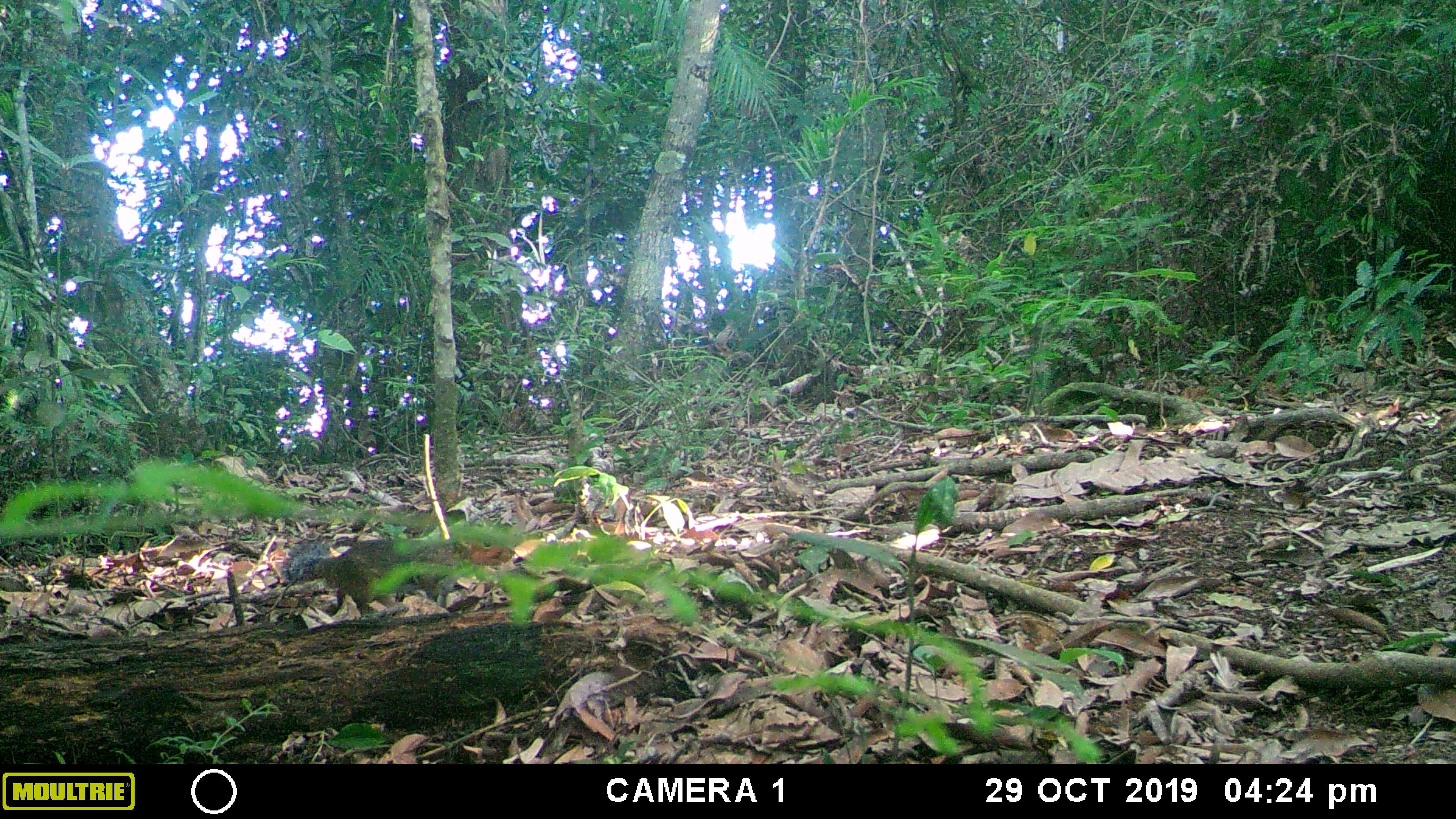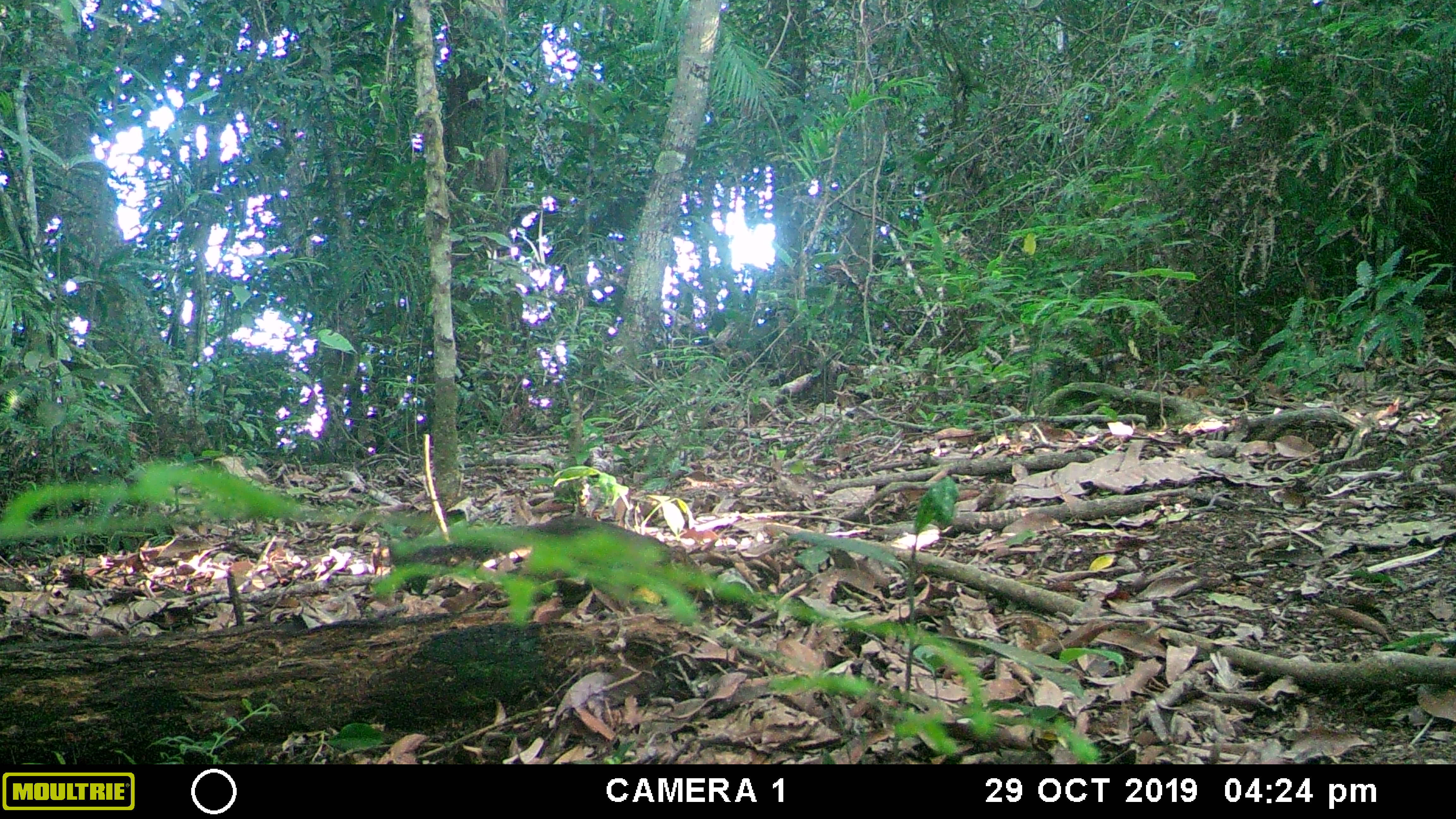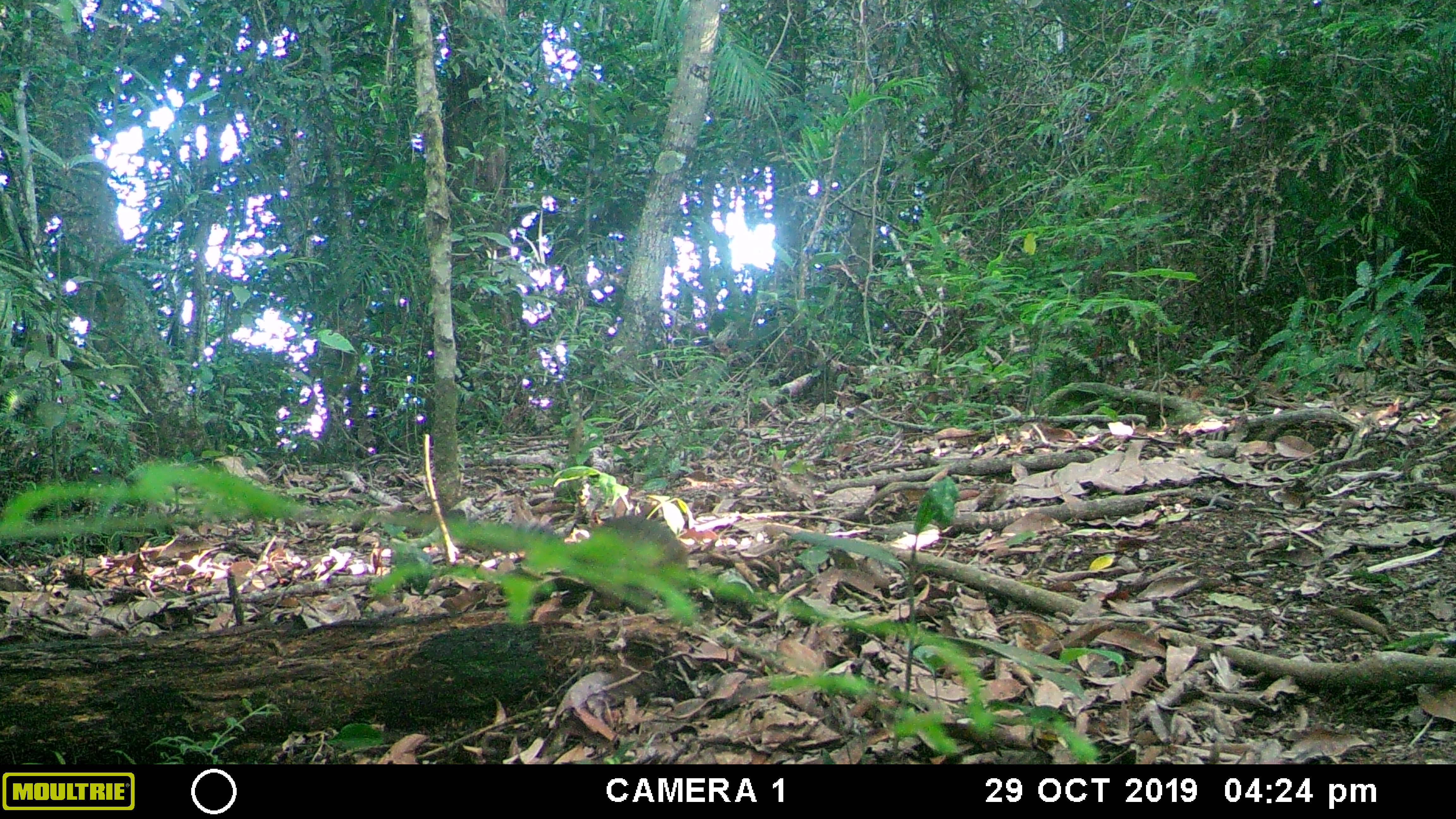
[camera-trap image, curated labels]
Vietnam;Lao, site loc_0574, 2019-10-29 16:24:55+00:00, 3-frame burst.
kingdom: Animalia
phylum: Chordata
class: Mammalia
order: Rodentia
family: Sciuridae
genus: Dremomys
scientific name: Dremomys rufigenis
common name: red-cheeked squirrel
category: red cheeked squirrel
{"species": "red cheeked squirrel (red-cheeked squirrel) (Dremomys rufigenis)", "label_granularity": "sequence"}